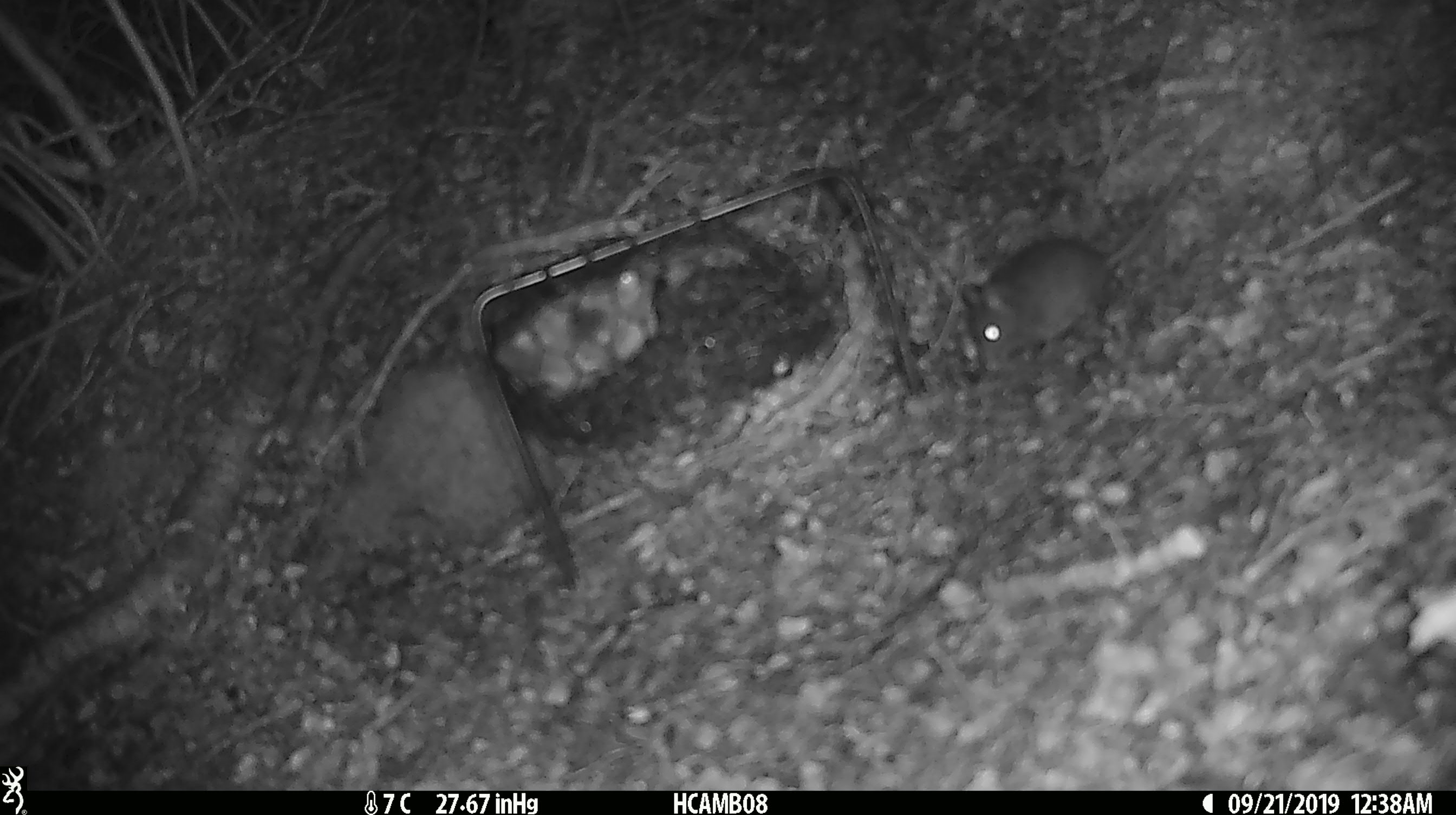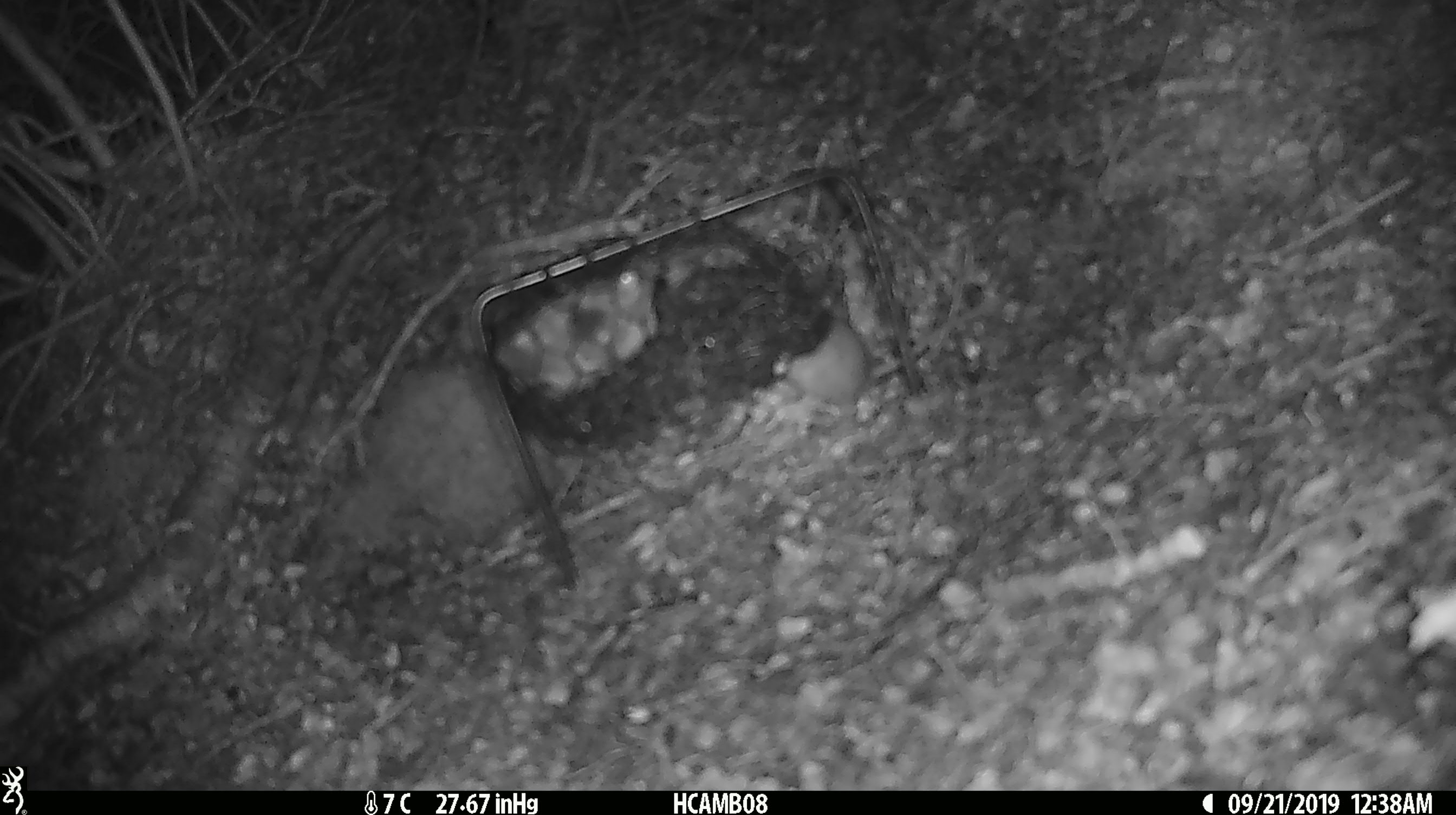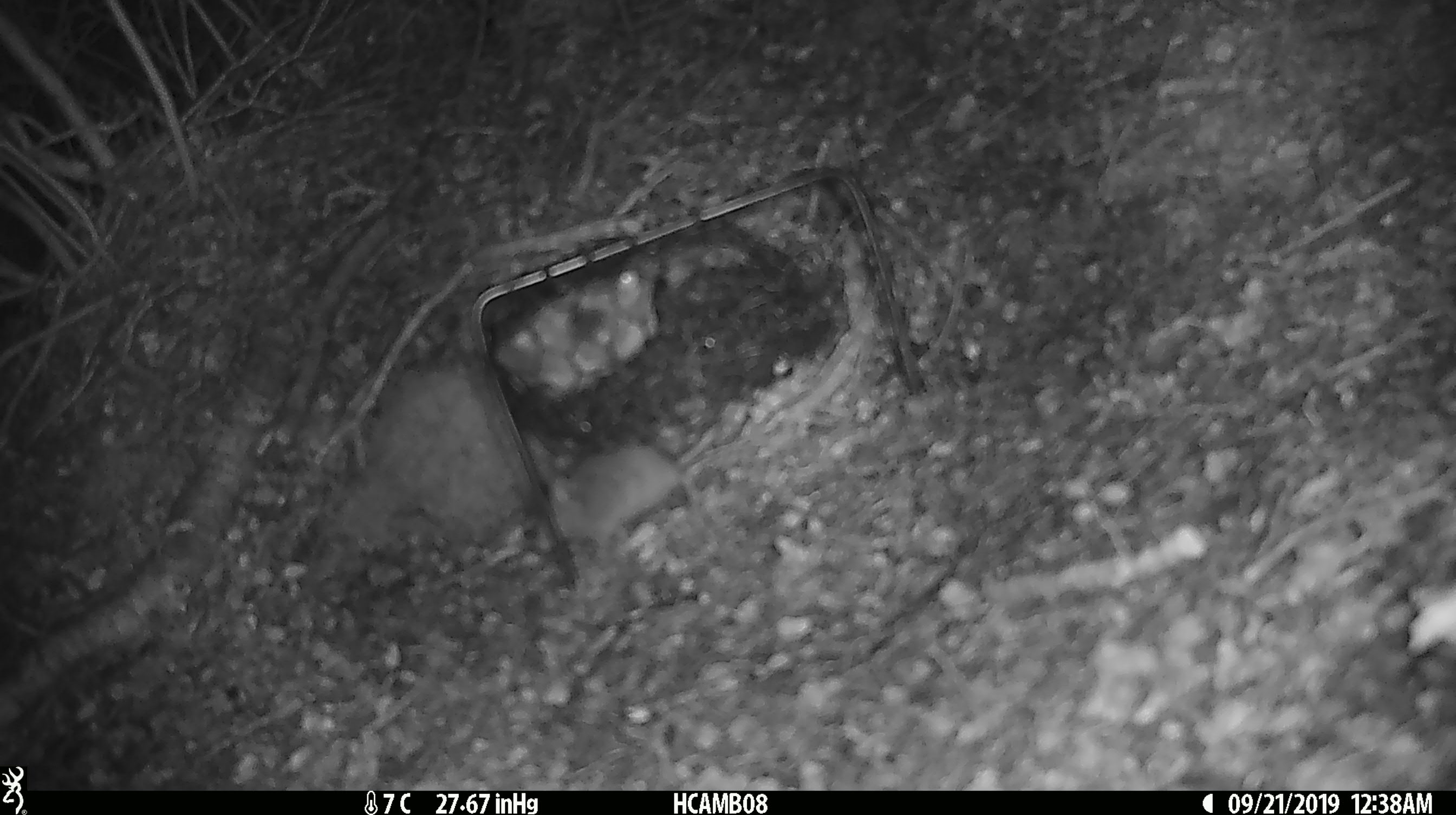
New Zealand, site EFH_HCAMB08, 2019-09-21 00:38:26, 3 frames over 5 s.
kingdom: Animalia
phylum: Chordata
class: Mammalia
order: Rodentia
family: Muridae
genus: Mus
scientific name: Mus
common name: mouse